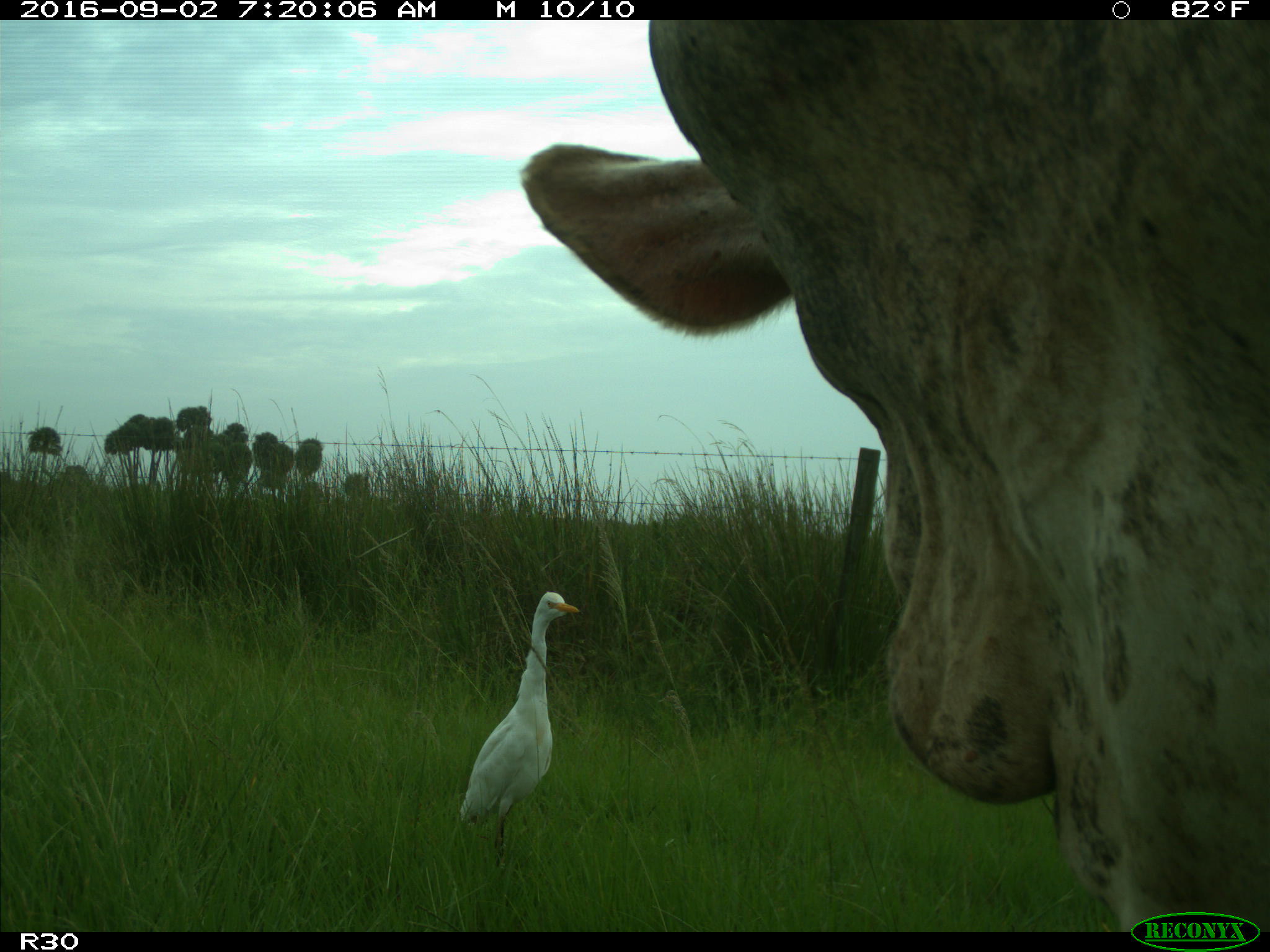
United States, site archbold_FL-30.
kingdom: Animalia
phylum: Chordata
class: Mammalia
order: Artiodactyla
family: Bovidae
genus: Bos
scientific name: Bos taurus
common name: domestic cow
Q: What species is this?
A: Bos taurus (domestic cow).